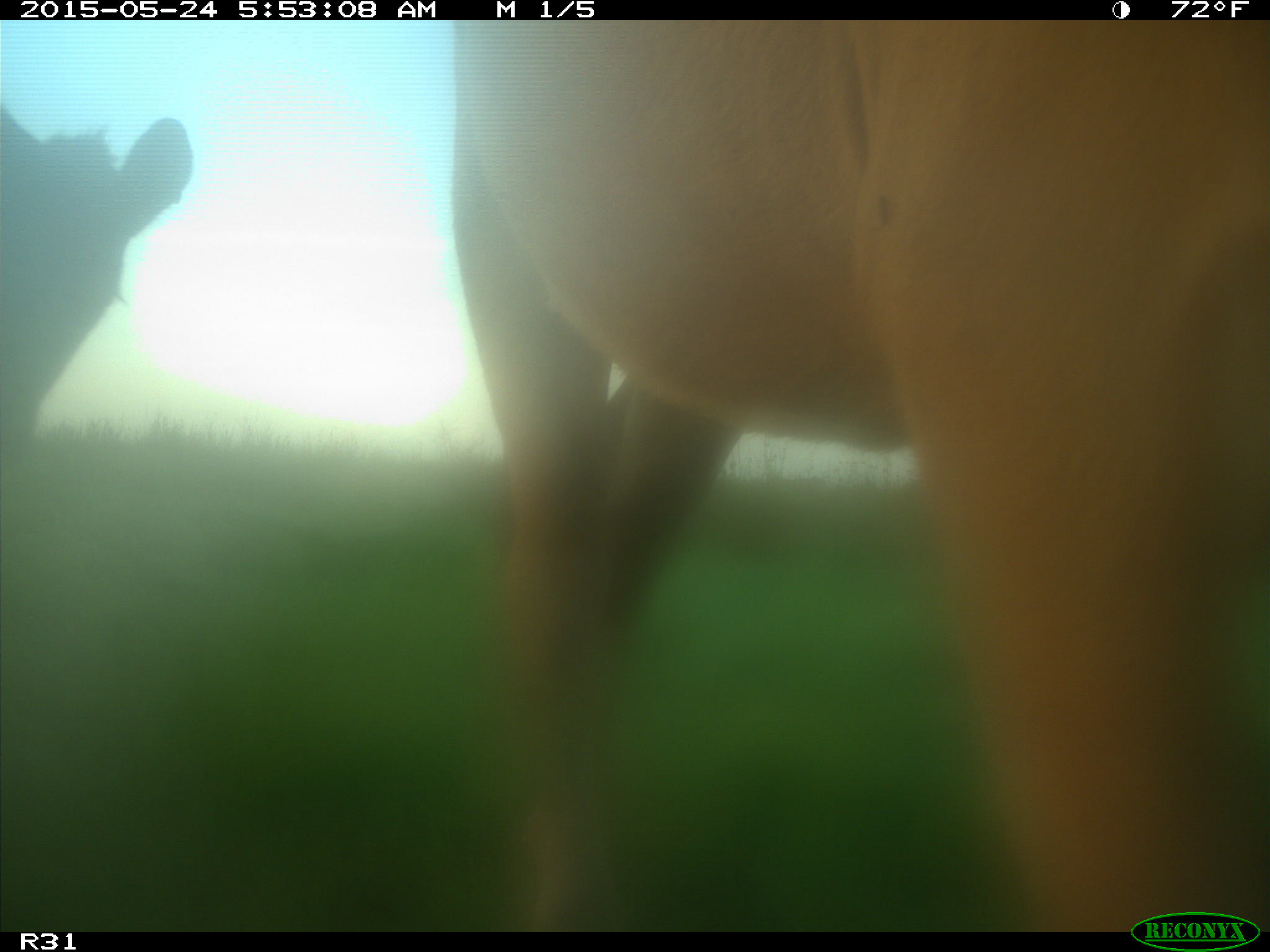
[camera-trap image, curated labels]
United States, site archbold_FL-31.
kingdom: Animalia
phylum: Chordata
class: Mammalia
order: Artiodactyla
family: Bovidae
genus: Bos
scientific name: Bos taurus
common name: domestic cow